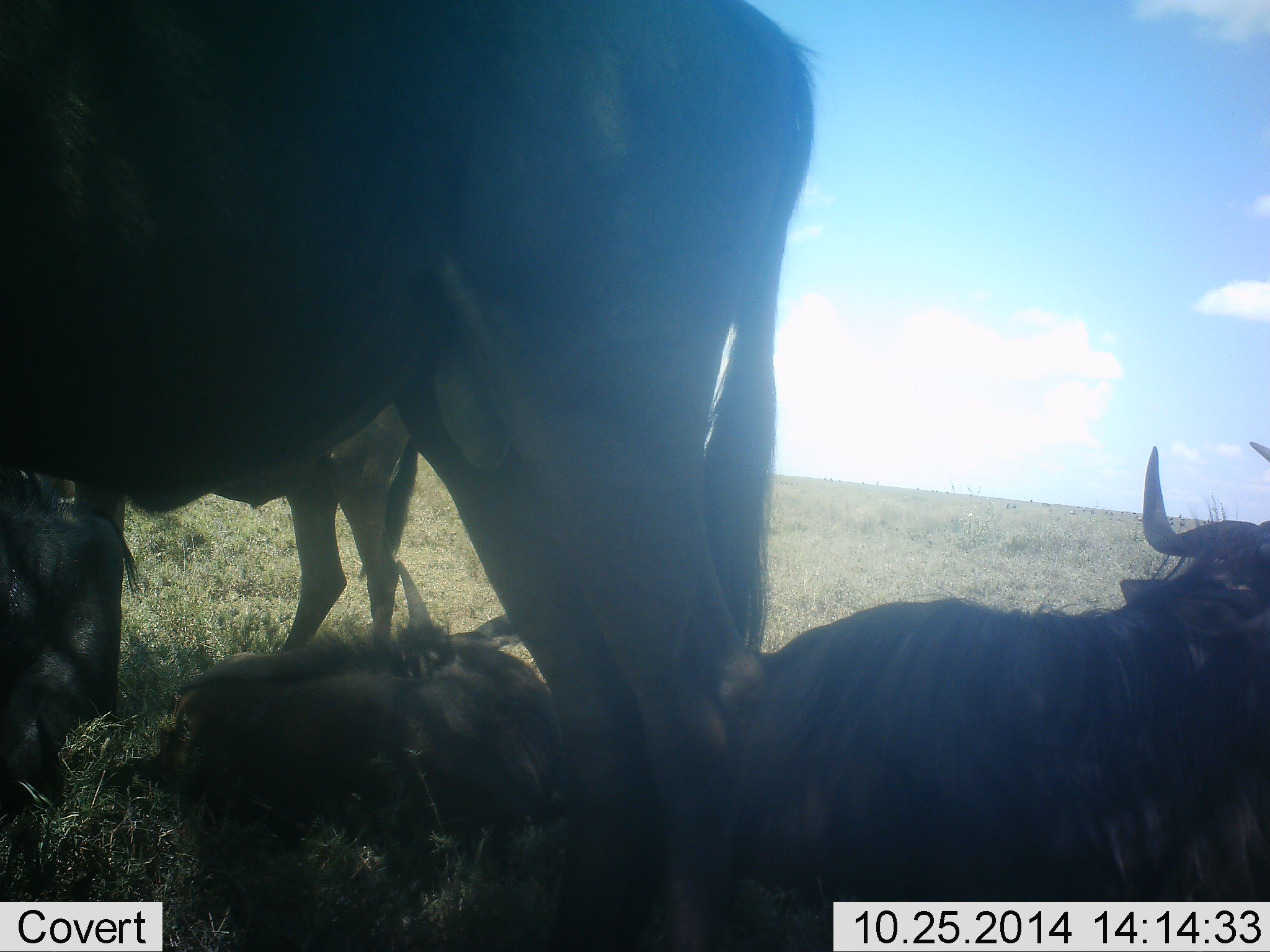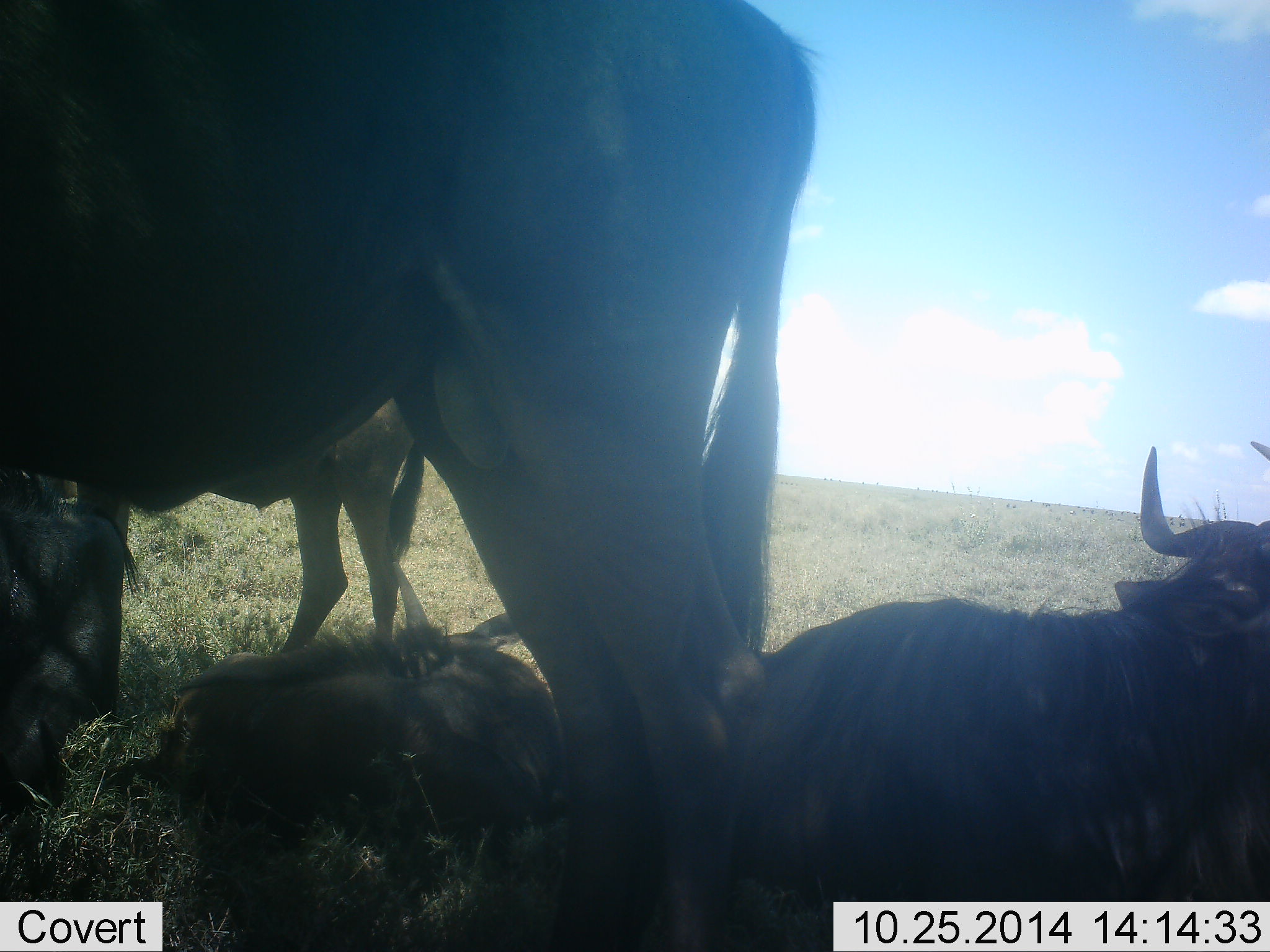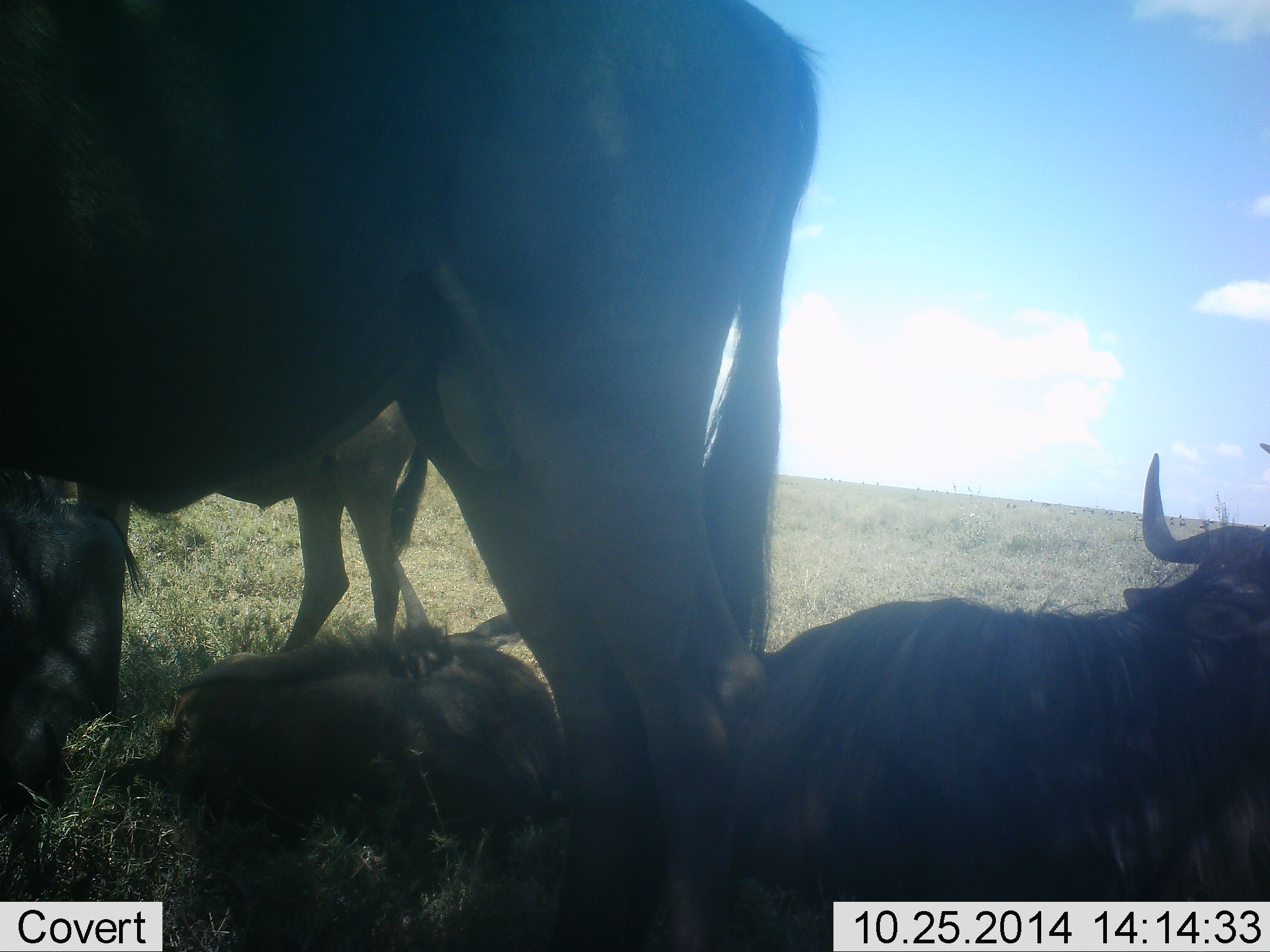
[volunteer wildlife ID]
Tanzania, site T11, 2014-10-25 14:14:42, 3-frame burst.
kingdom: Animalia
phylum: Chordata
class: Mammalia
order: Artiodactyla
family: Bovidae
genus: Connochaetes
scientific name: Connochaetes taurinus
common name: blue wildebeest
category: wildebeest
Wildebeest (blue wildebeest) (Connochaetes taurinus), count 4. Behavior (volunteer vote fractions): standing 90%, resting 100%, moving 0%, interacting 0%. Young present (vote fraction): 60%. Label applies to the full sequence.